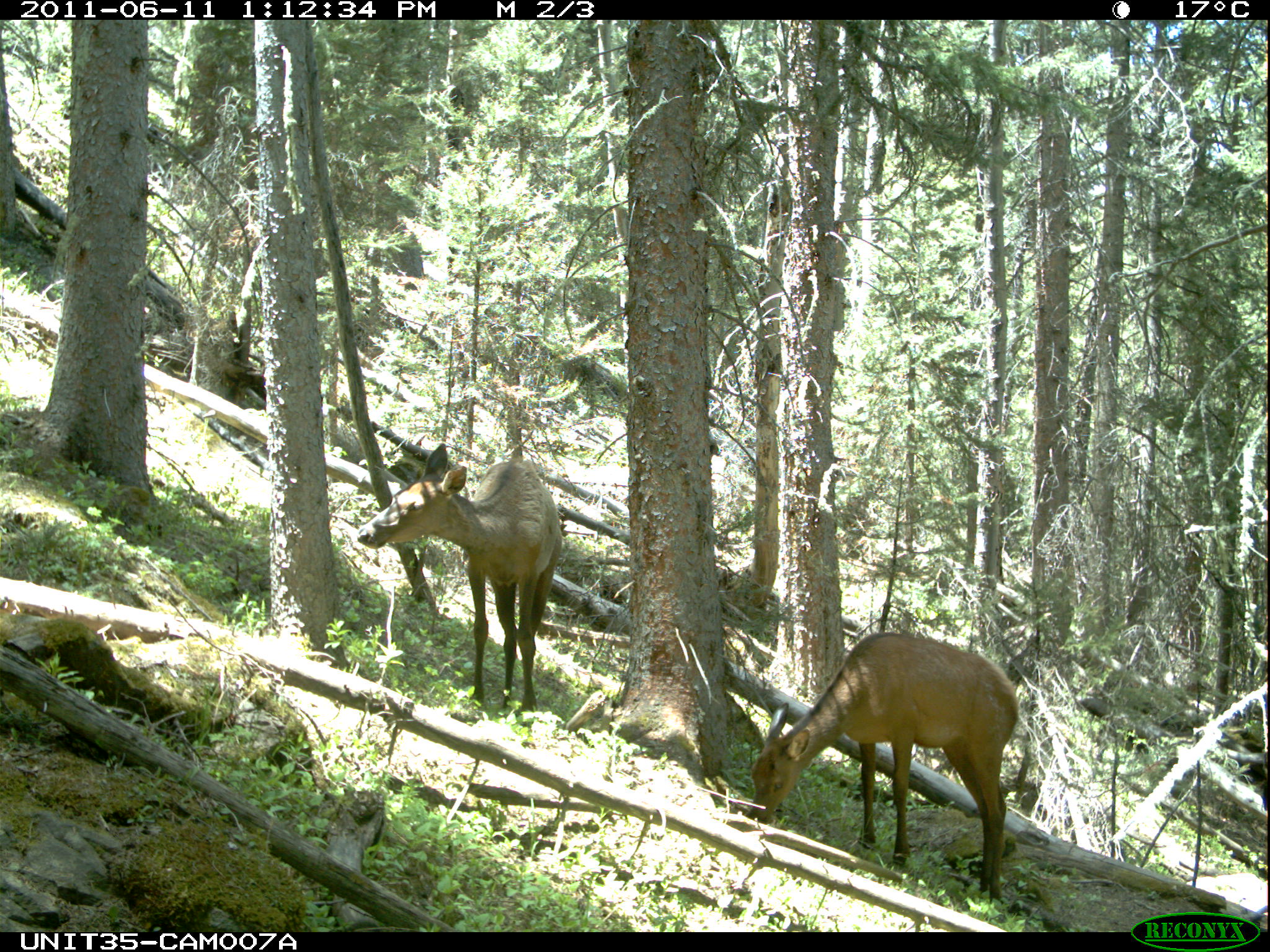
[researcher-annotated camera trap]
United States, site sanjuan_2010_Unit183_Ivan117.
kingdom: Animalia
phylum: Chordata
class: Mammalia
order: Artiodactyla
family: Cervidae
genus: Cervus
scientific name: Cervus elaphus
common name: red deer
Cervus elaphus (red deer).